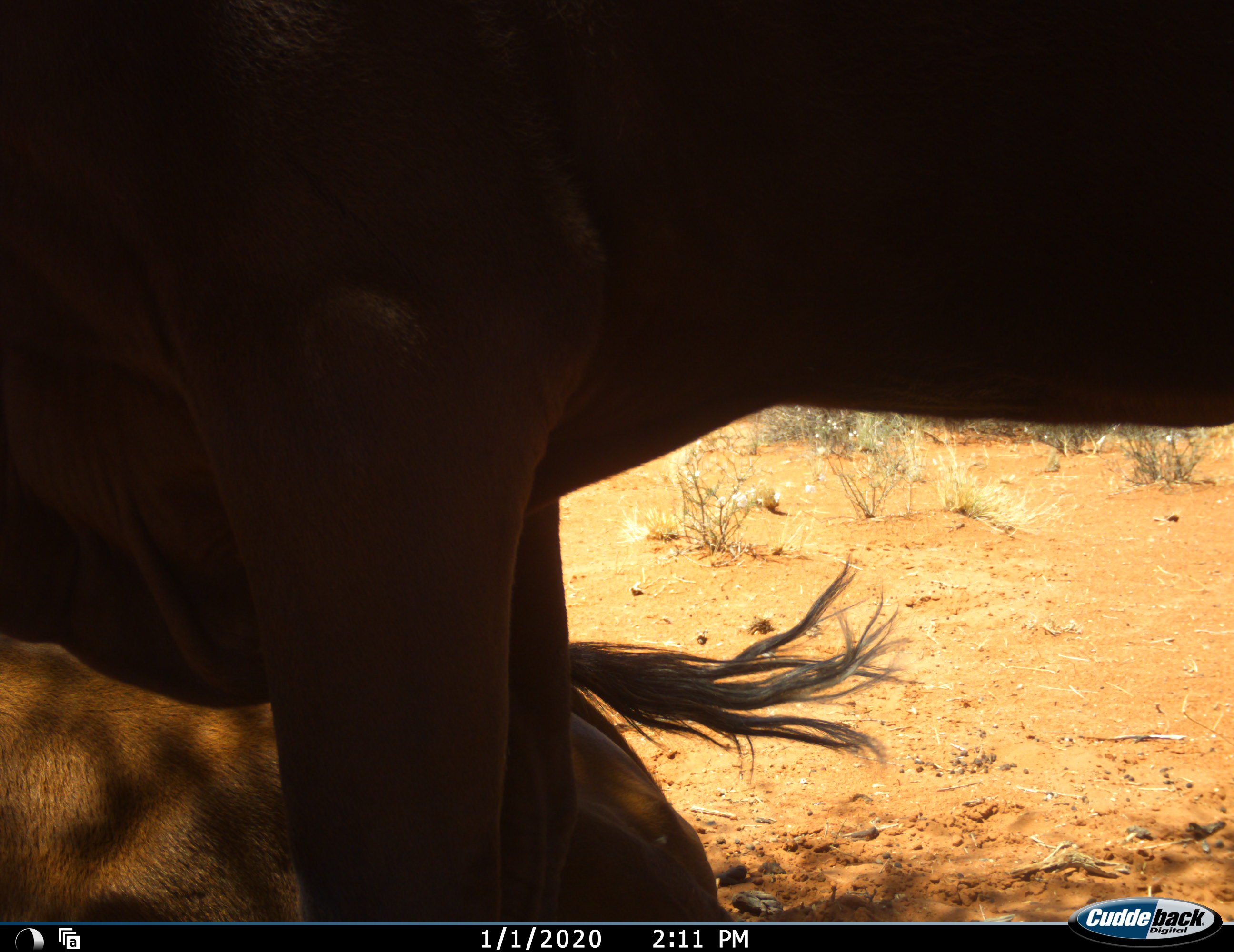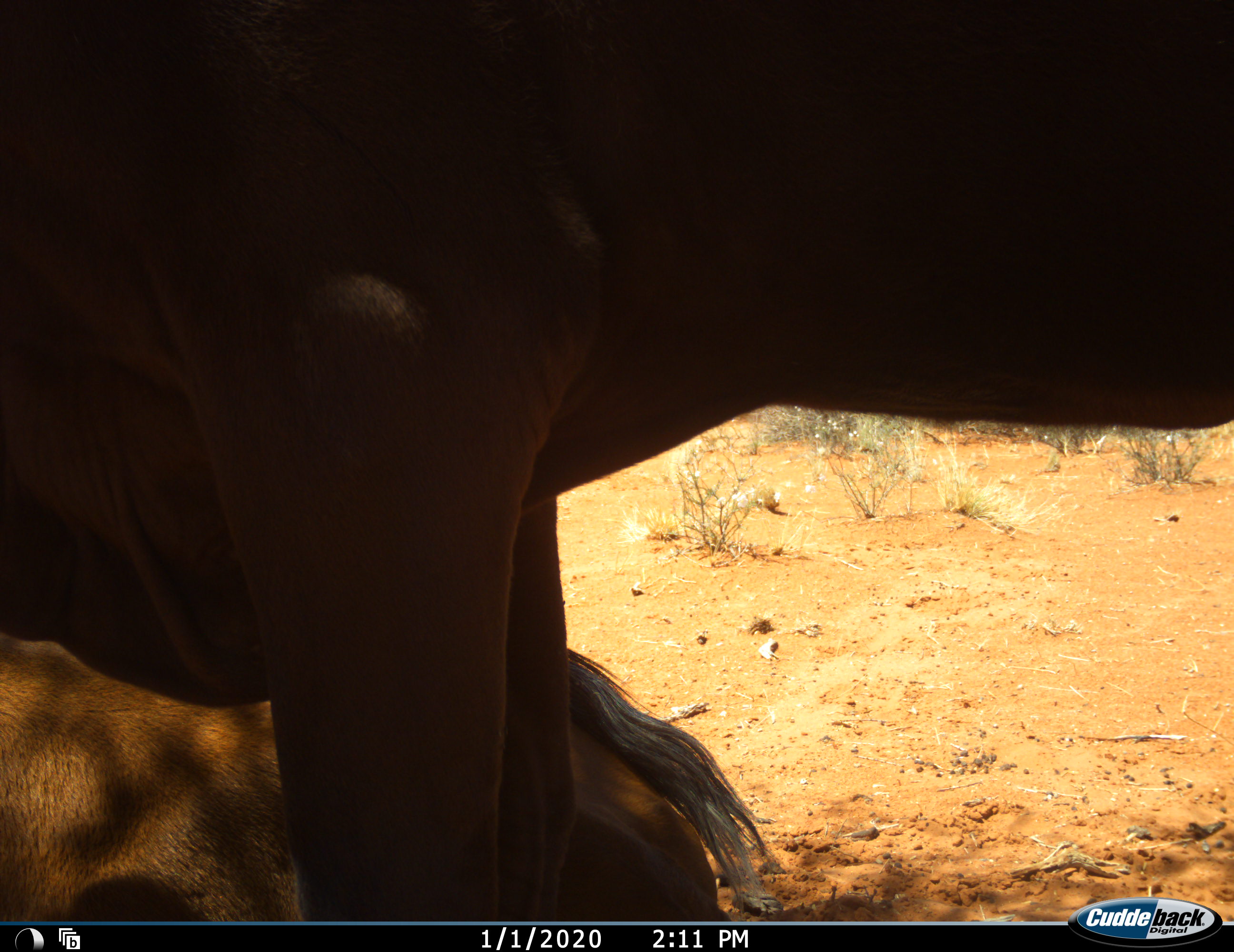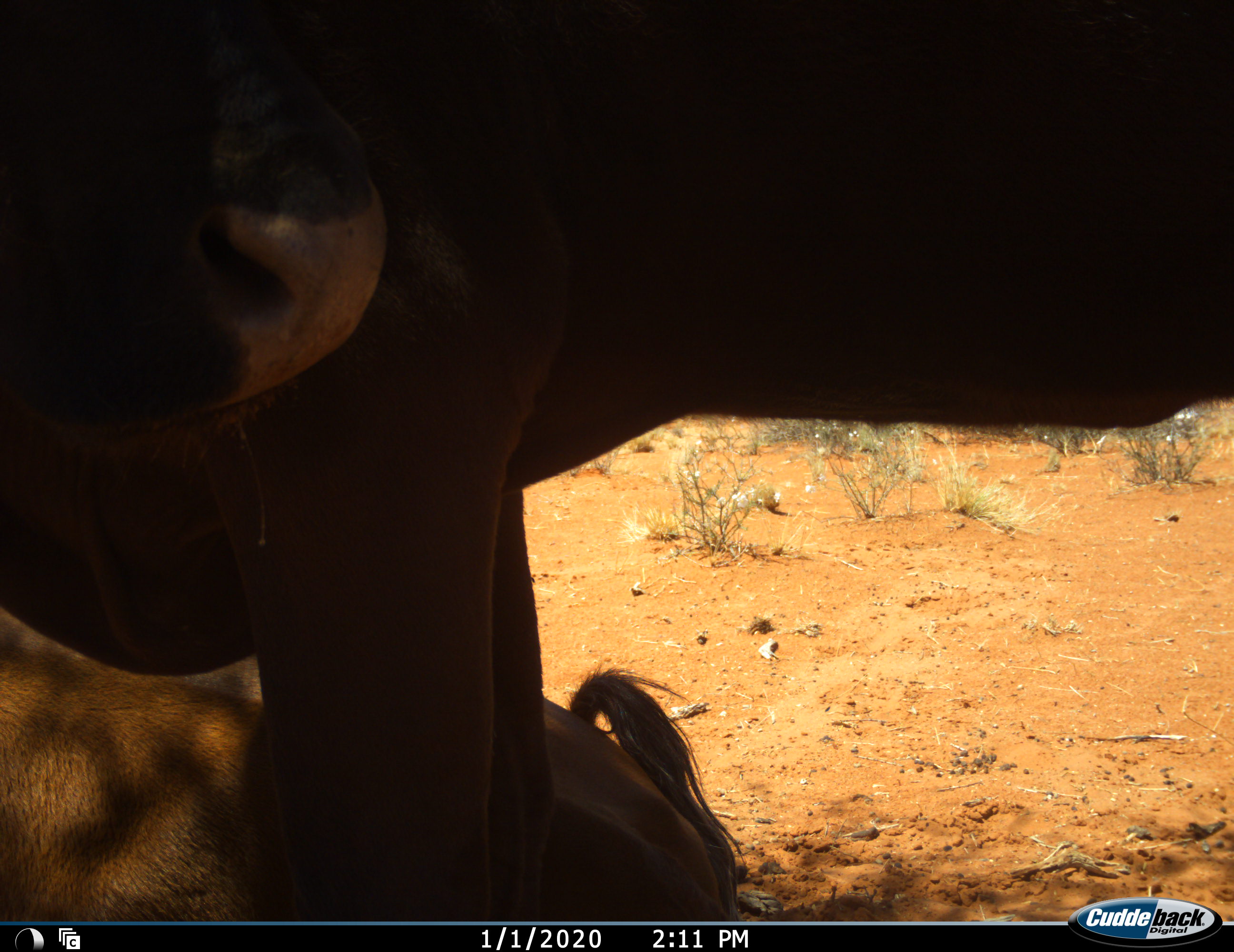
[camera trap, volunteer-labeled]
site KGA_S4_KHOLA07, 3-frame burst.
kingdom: Animalia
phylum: Chordata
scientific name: Vertebrata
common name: domestic animal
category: domesticanimal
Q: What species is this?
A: Domesticanimal (domestic animal) (Vertebrata).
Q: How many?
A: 2.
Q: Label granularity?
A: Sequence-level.